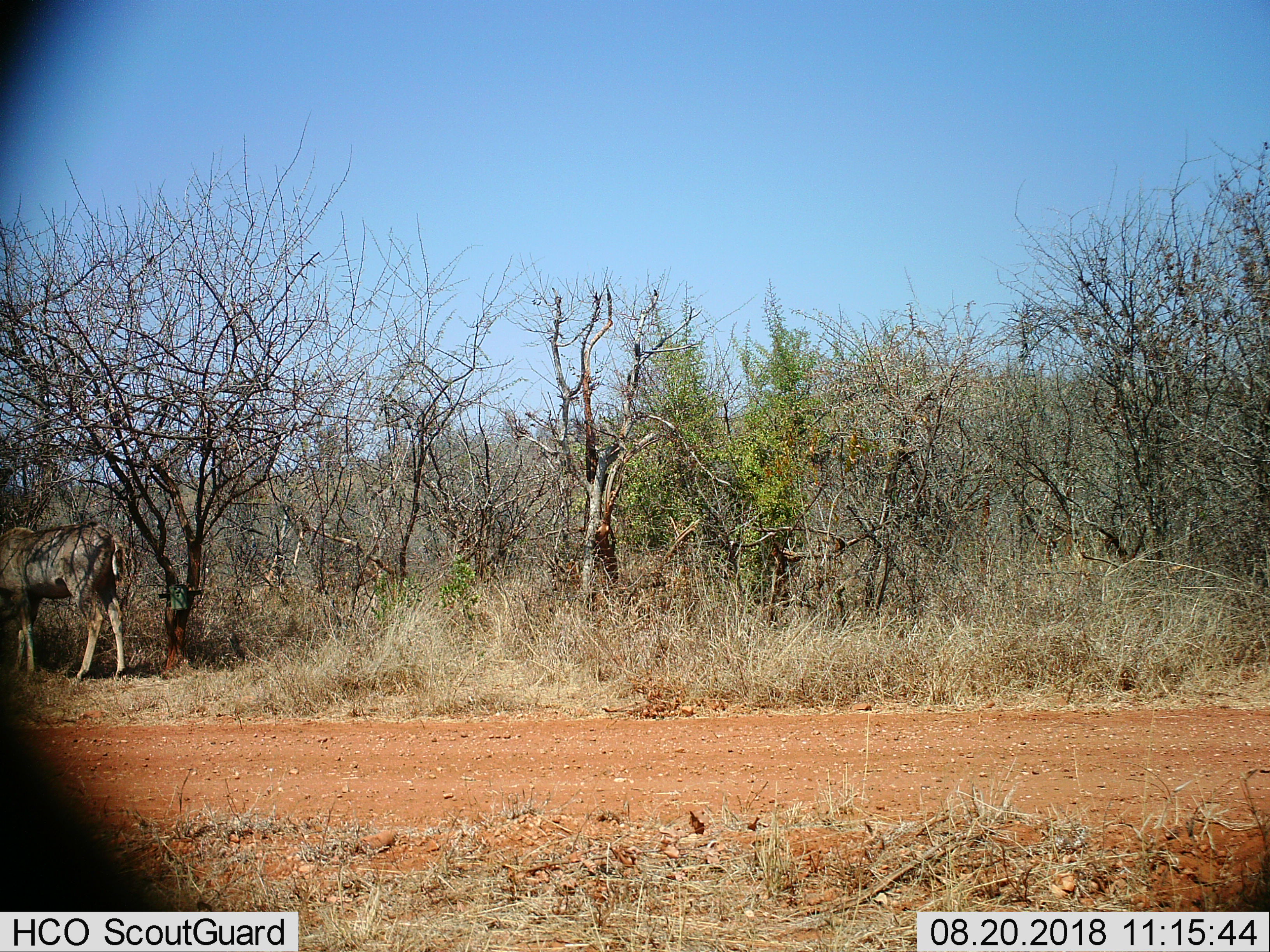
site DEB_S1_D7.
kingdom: Animalia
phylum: Chordata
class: Mammalia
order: Artiodactyla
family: Bovidae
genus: Tragelaphus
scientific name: Tragelaphus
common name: kudu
Kudu (Tragelaphus), count 1. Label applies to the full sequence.